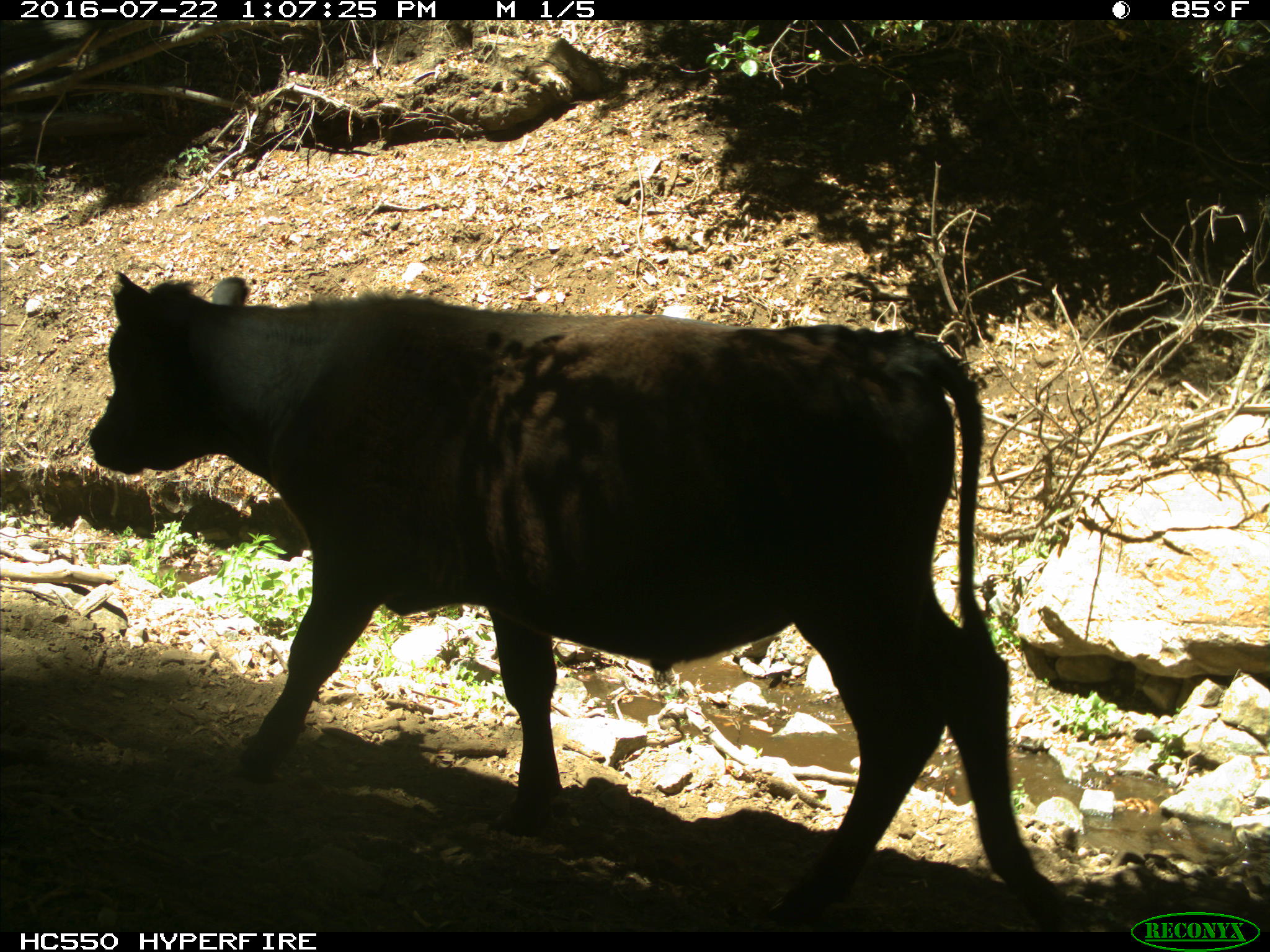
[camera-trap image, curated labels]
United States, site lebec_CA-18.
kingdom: Animalia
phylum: Chordata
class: Mammalia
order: Artiodactyla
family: Bovidae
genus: Bos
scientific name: Bos taurus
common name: domestic cow